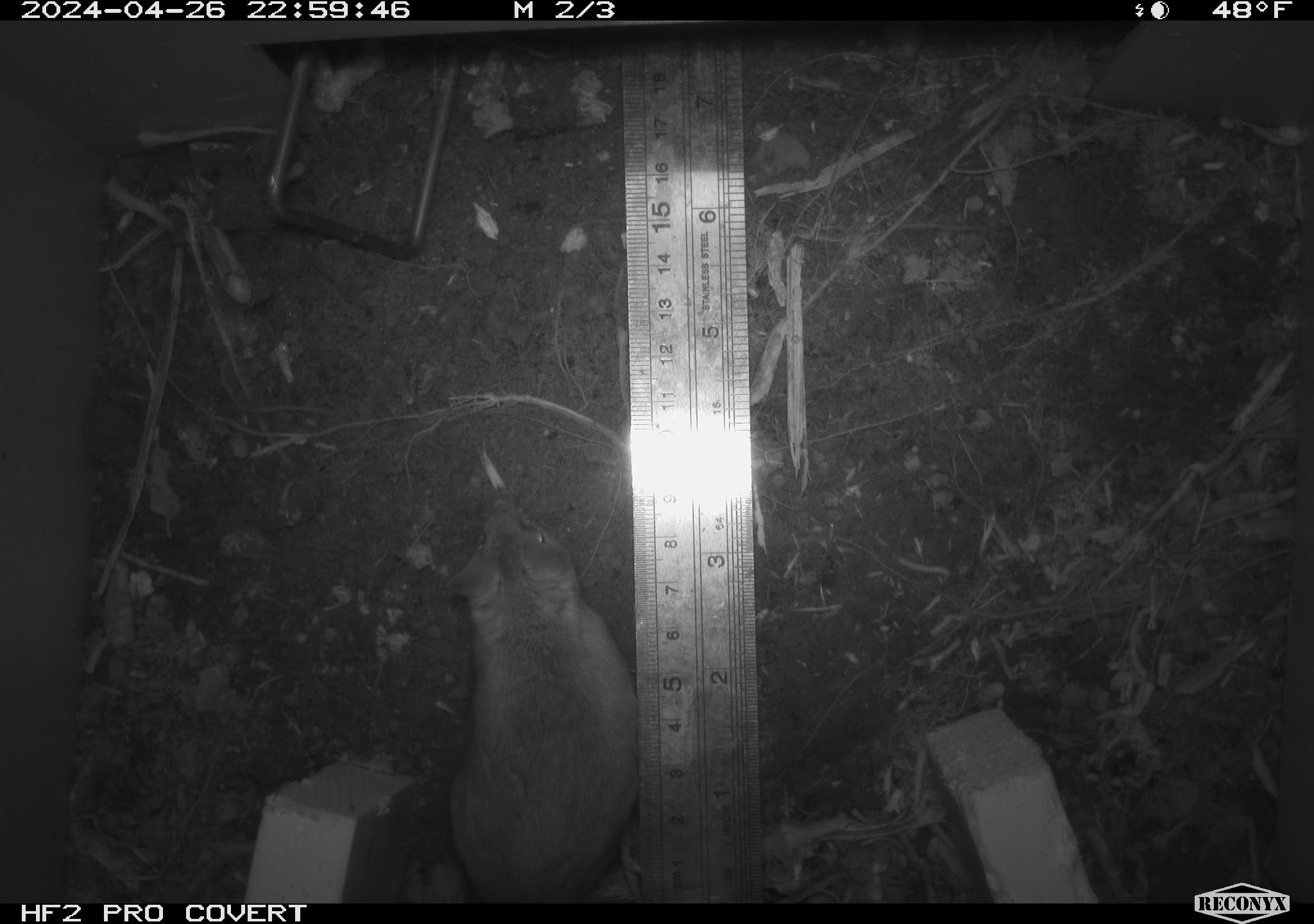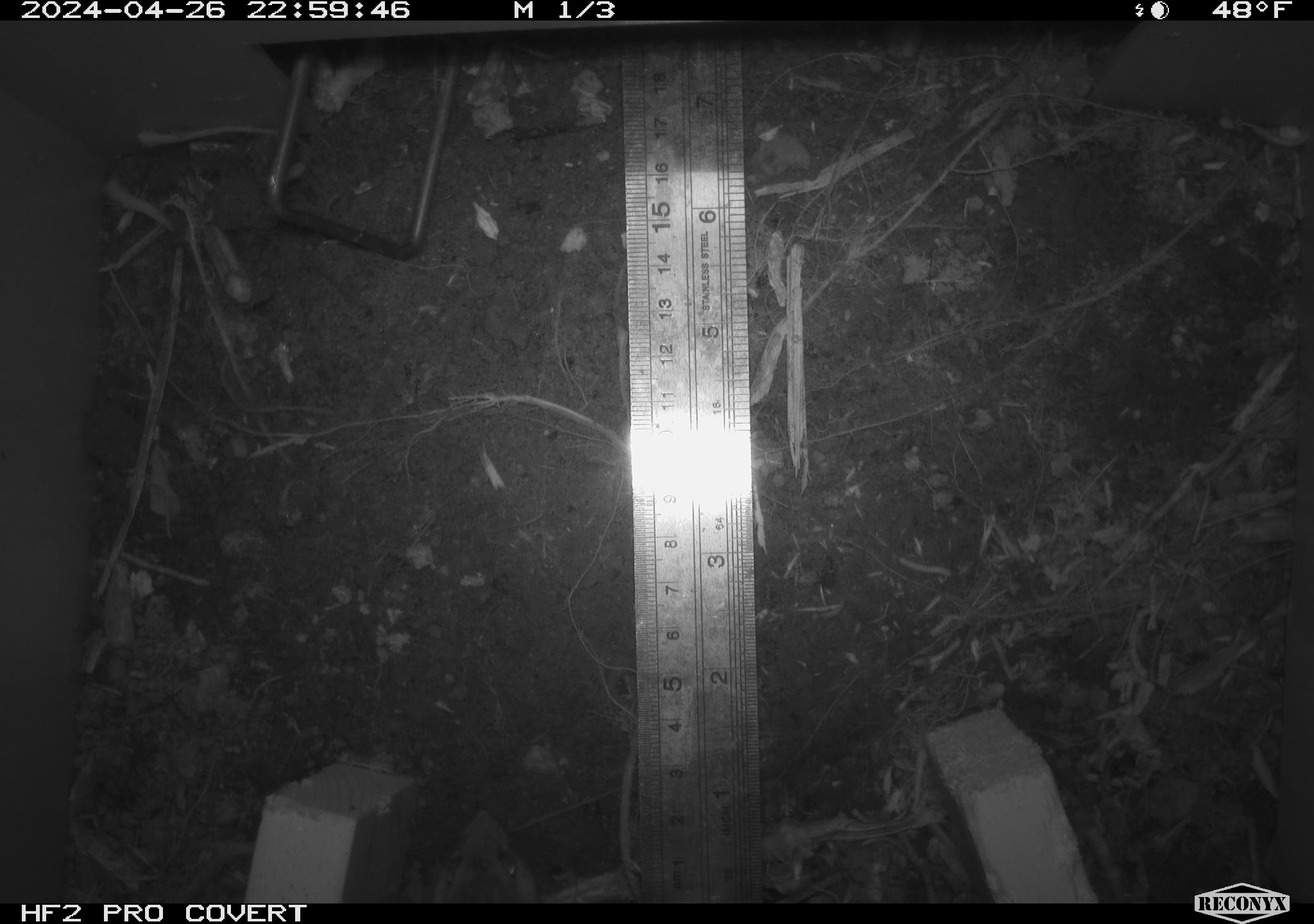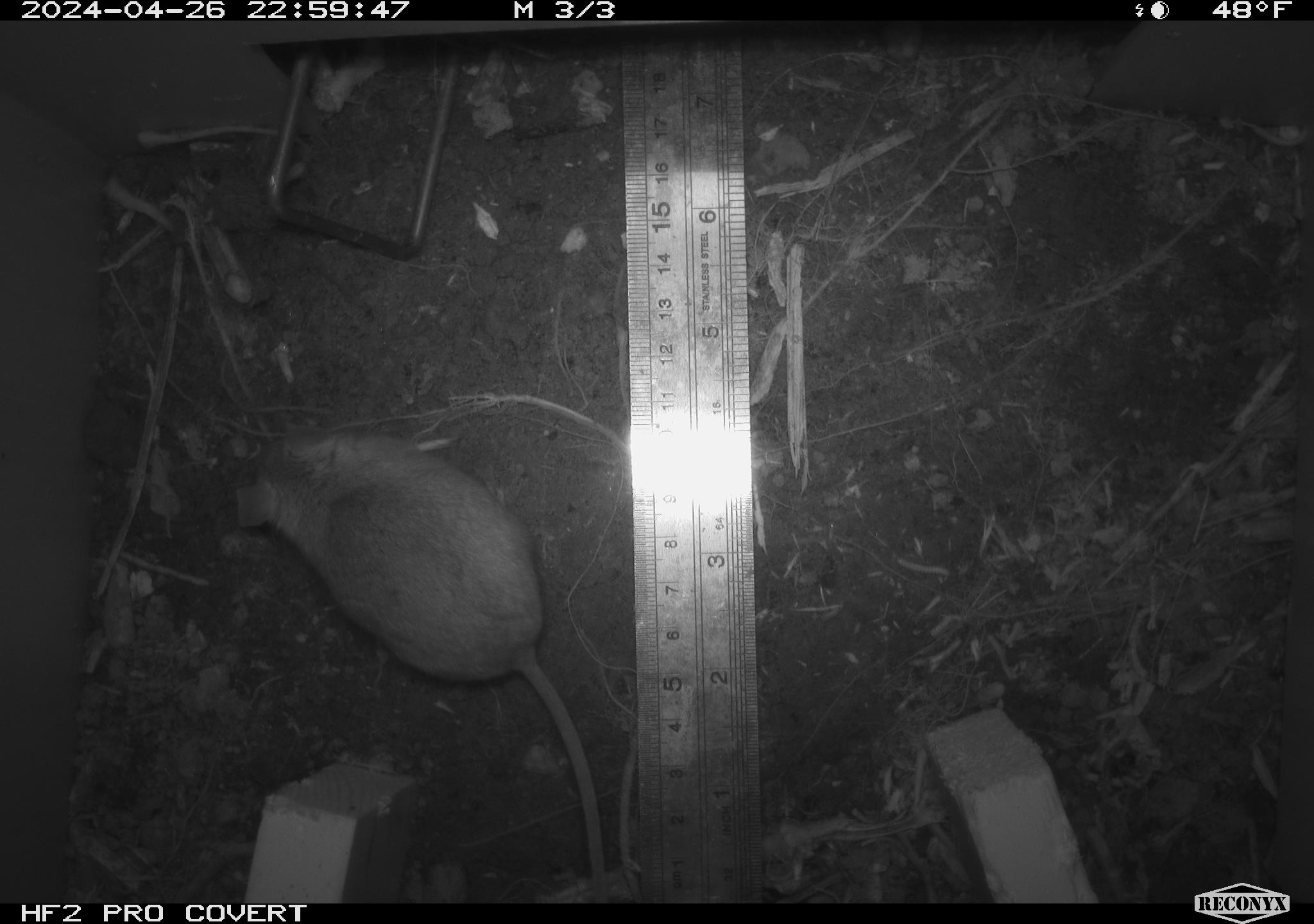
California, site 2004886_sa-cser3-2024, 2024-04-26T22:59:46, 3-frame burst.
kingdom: Animalia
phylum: Chordata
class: Mammalia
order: Rodentia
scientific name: Rodentia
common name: rodent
Rodent (Rodentia).